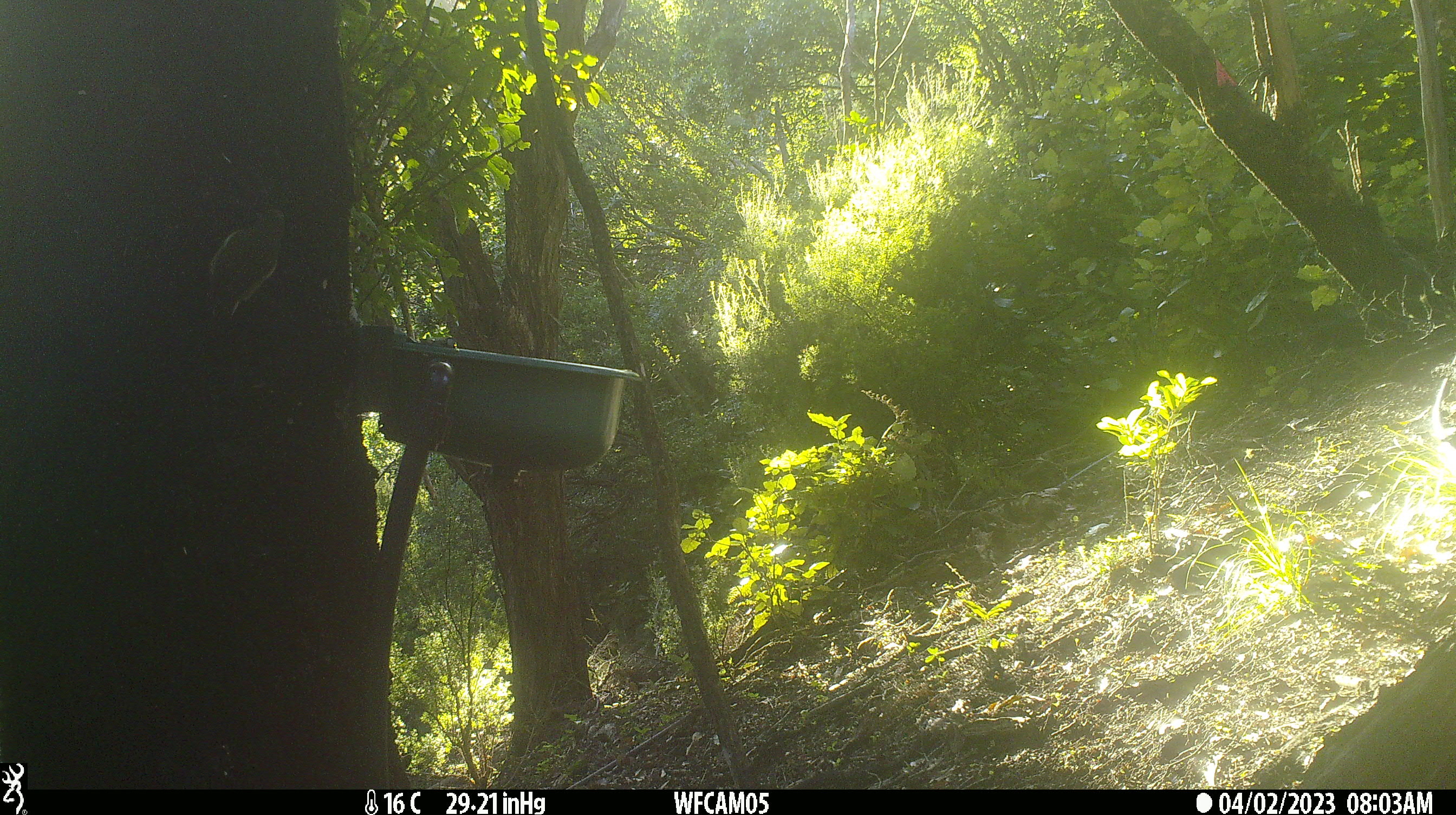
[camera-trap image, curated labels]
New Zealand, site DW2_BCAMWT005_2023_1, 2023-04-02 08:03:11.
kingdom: Animalia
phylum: Chordata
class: Aves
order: Passeriformes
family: Meliphagidae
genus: Anthornis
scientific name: Anthornis melanura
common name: new zealand bellbird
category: bellbird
Bellbird (new zealand bellbird) (Anthornis melanura).